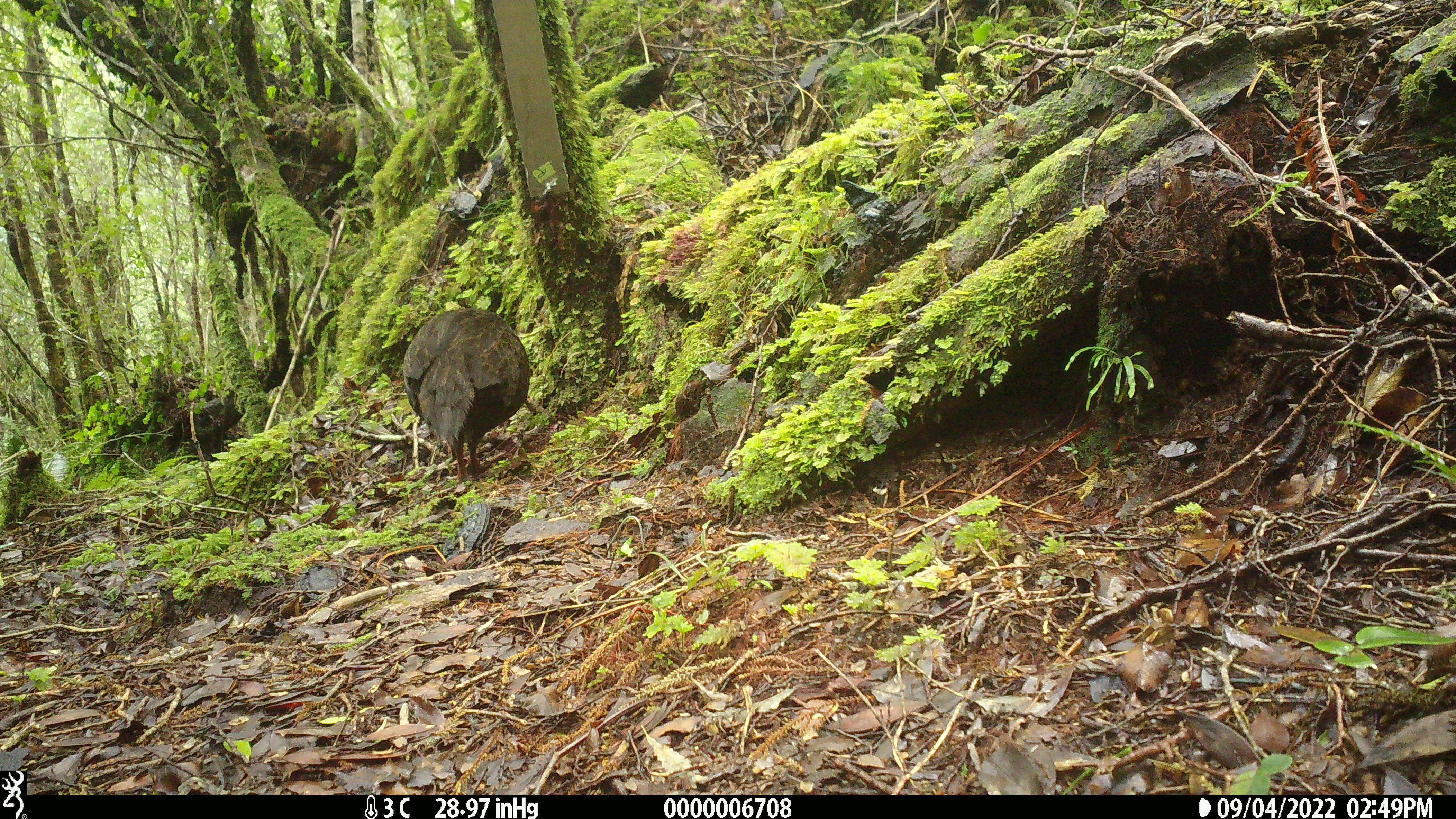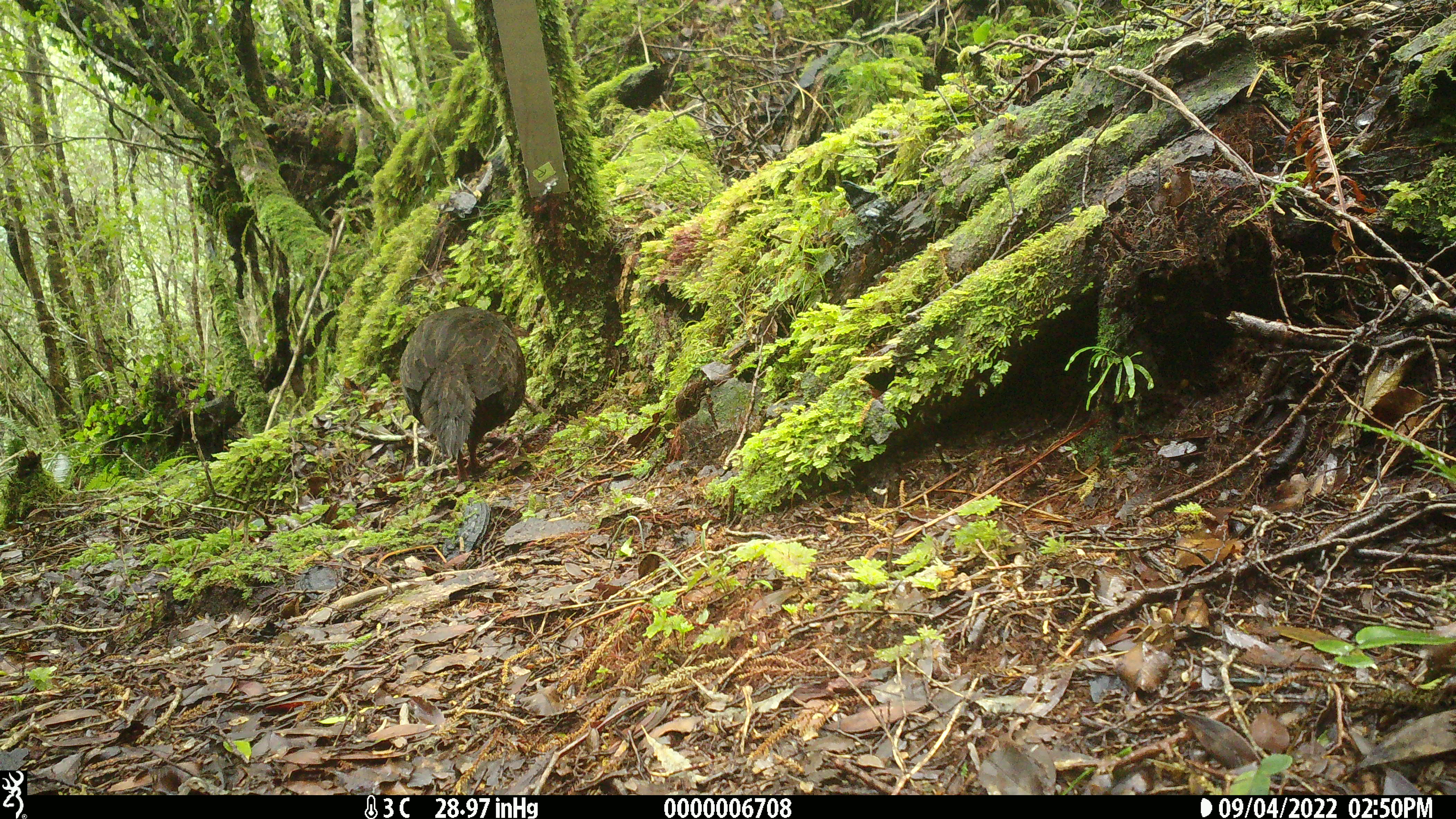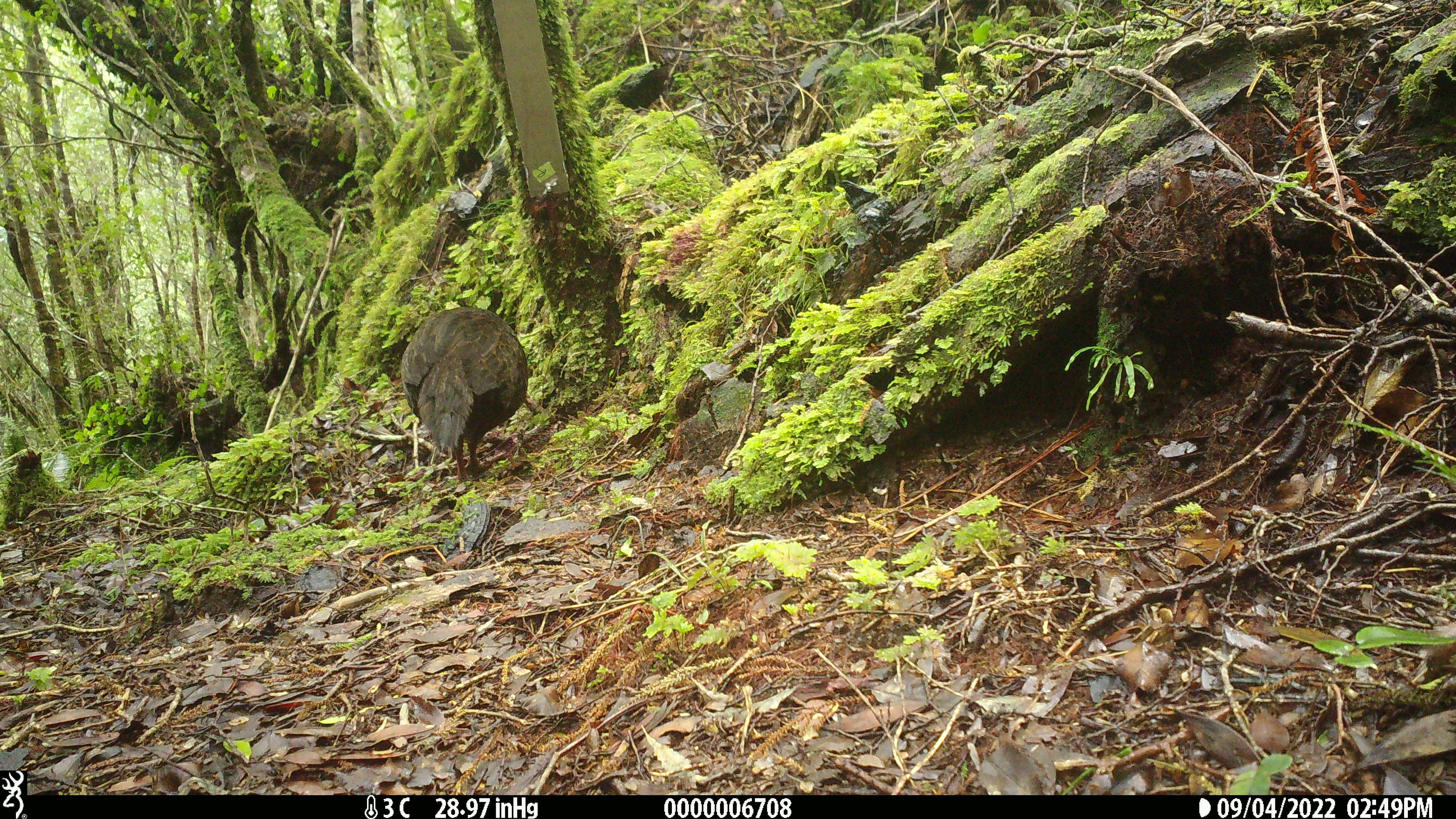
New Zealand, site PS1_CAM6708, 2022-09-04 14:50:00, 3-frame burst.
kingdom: Animalia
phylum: Chordata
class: Aves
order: Gruiformes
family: Rallidae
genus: Gallirallus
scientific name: Gallirallus australis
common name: weka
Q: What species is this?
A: Weka (Gallirallus australis).